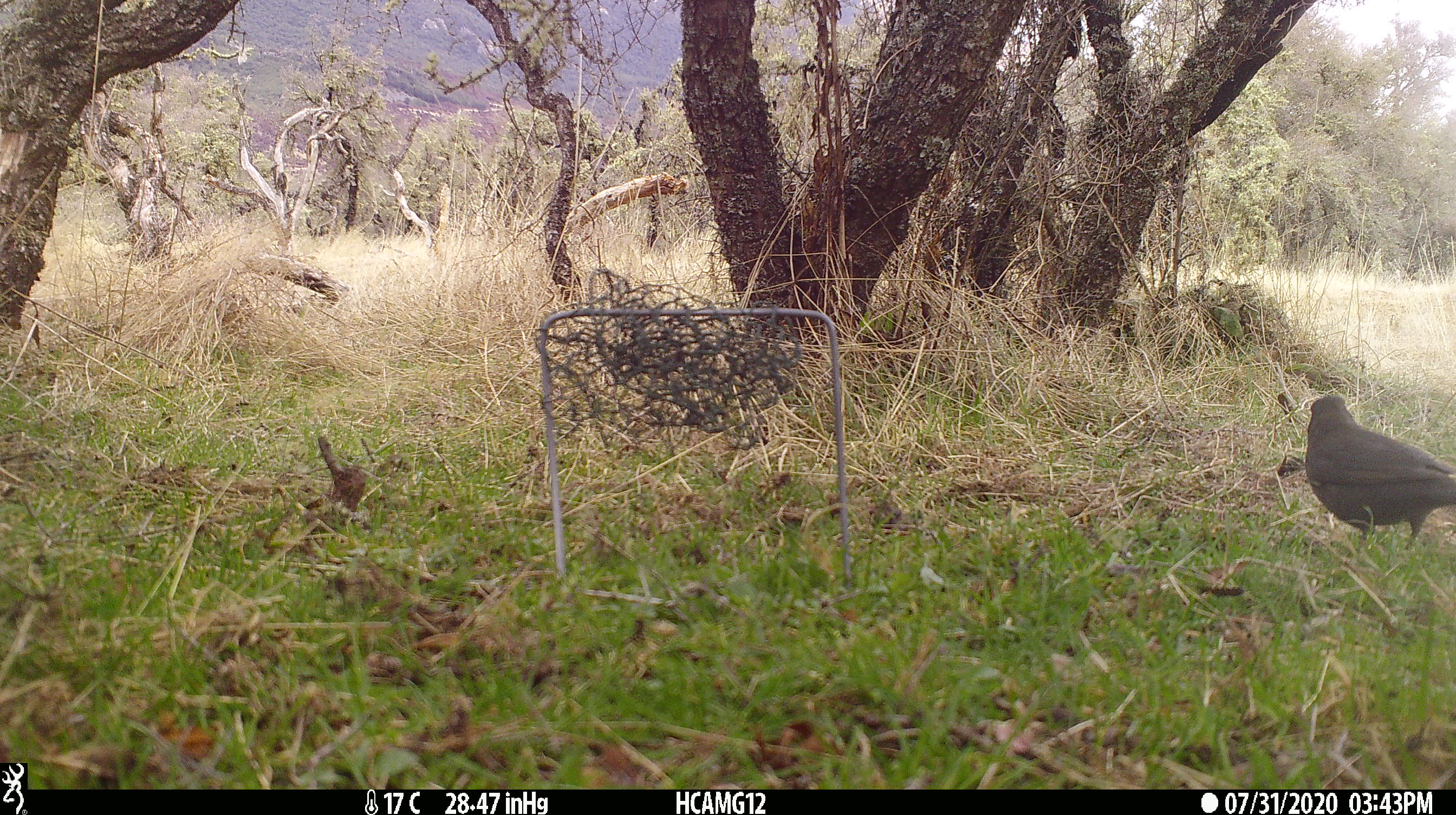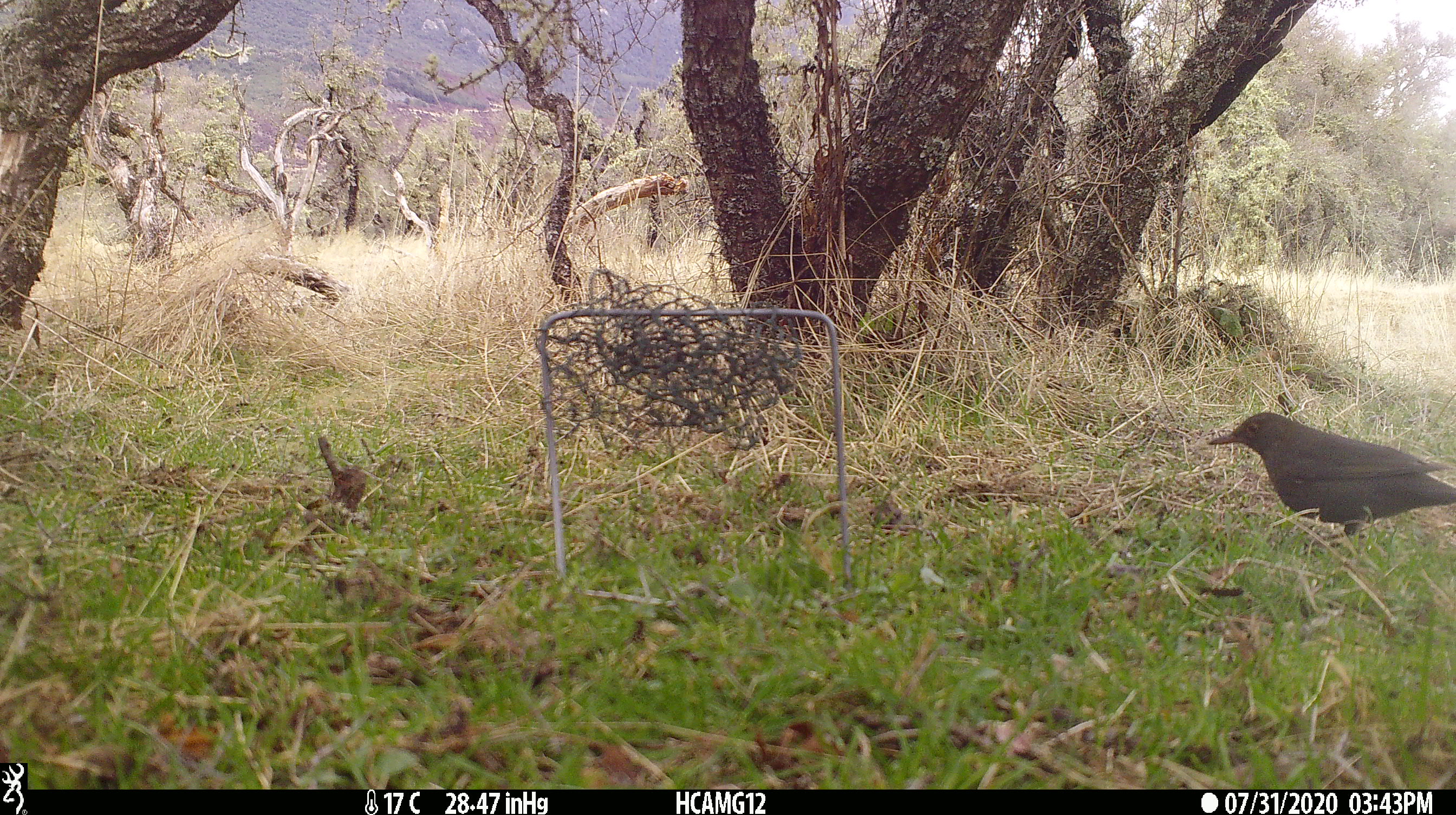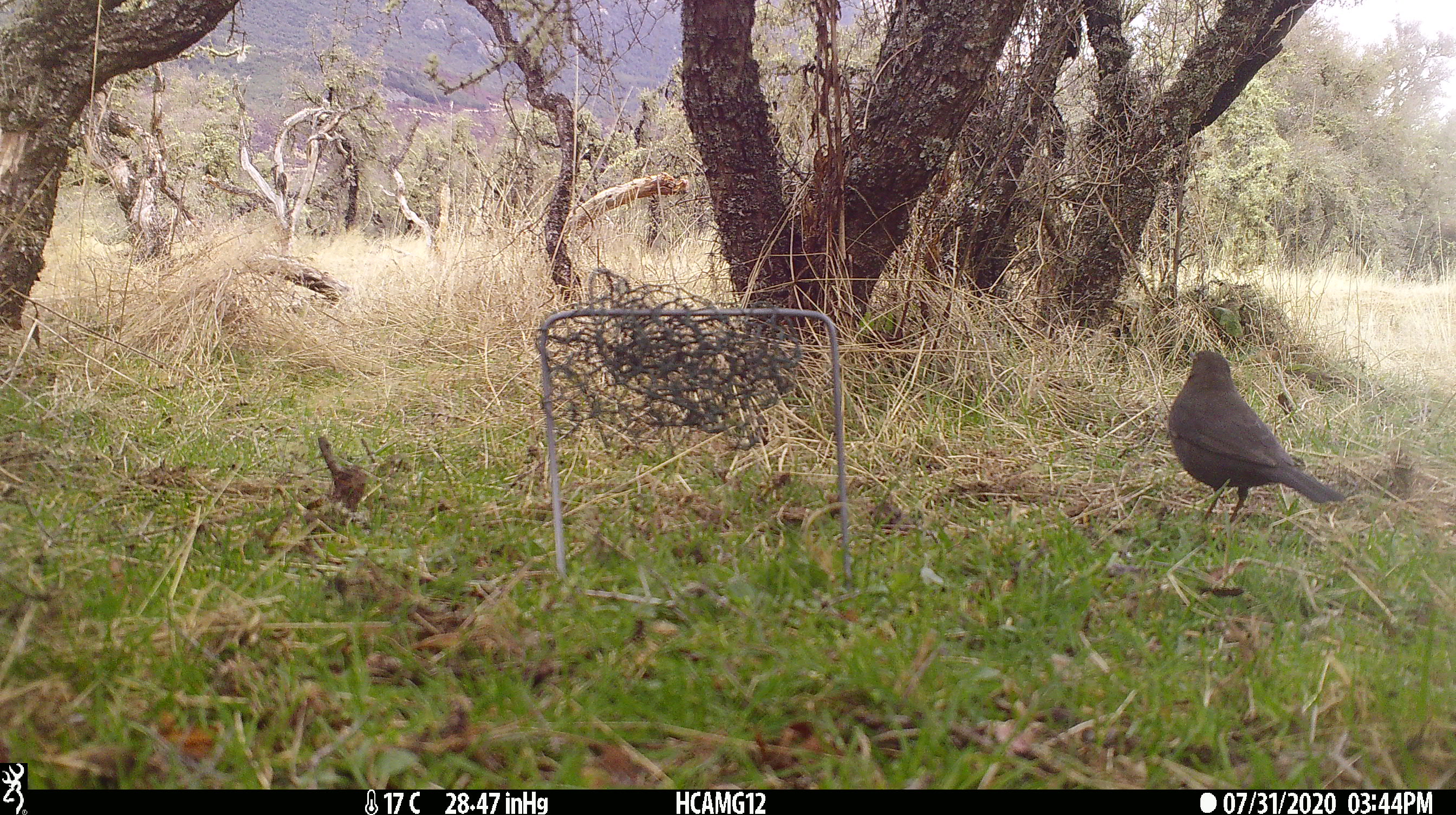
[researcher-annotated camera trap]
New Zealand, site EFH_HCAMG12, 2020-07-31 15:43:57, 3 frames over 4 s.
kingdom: Animalia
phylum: Chordata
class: Aves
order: Passeriformes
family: Turdidae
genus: Turdus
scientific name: Turdus merula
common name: eurasian blackbird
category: blackbird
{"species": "blackbird (eurasian blackbird) (Turdus merula)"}